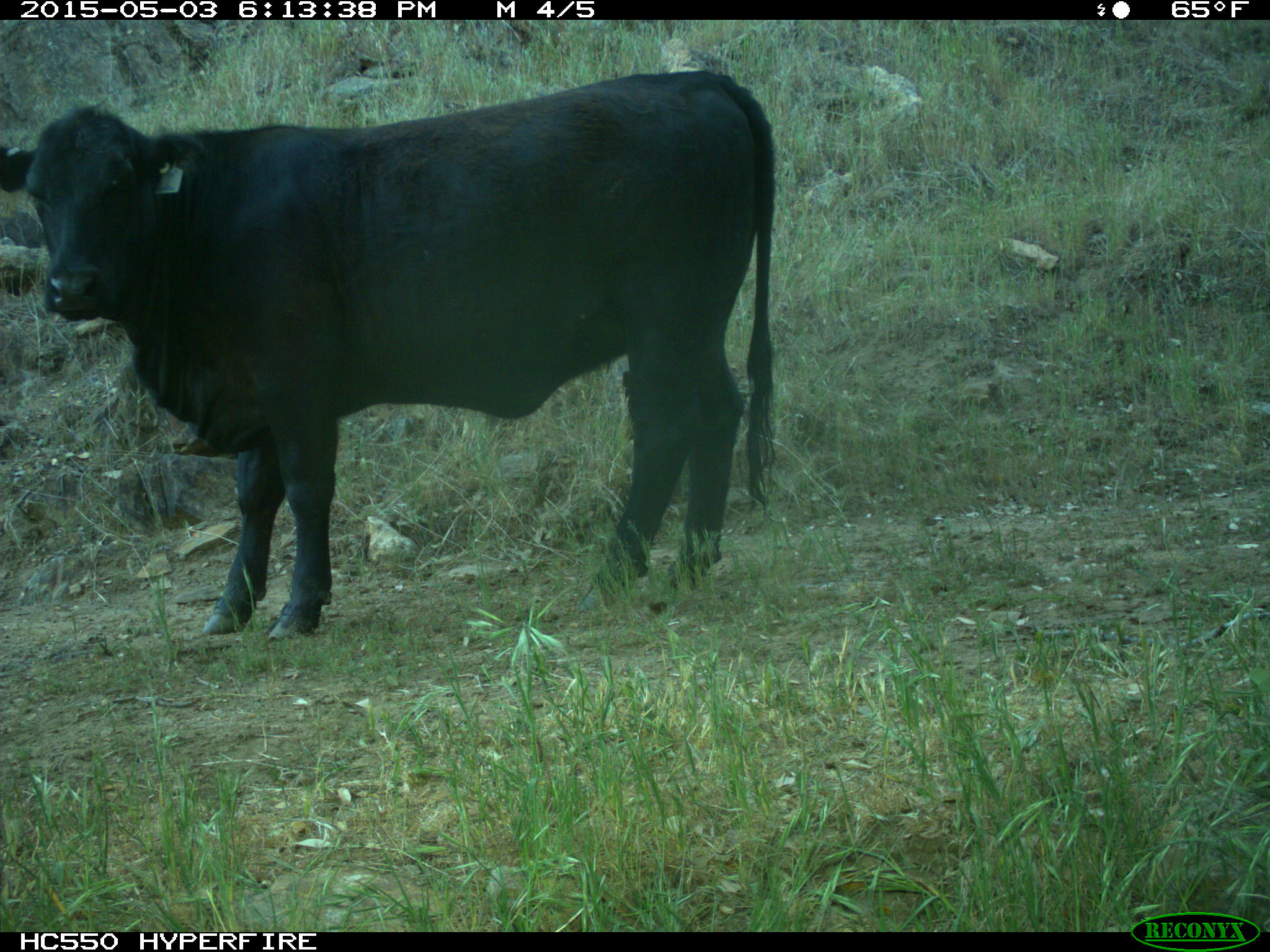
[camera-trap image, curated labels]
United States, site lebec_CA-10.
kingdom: Animalia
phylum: Chordata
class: Mammalia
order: Artiodactyla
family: Bovidae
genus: Bos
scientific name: Bos taurus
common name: domestic cow